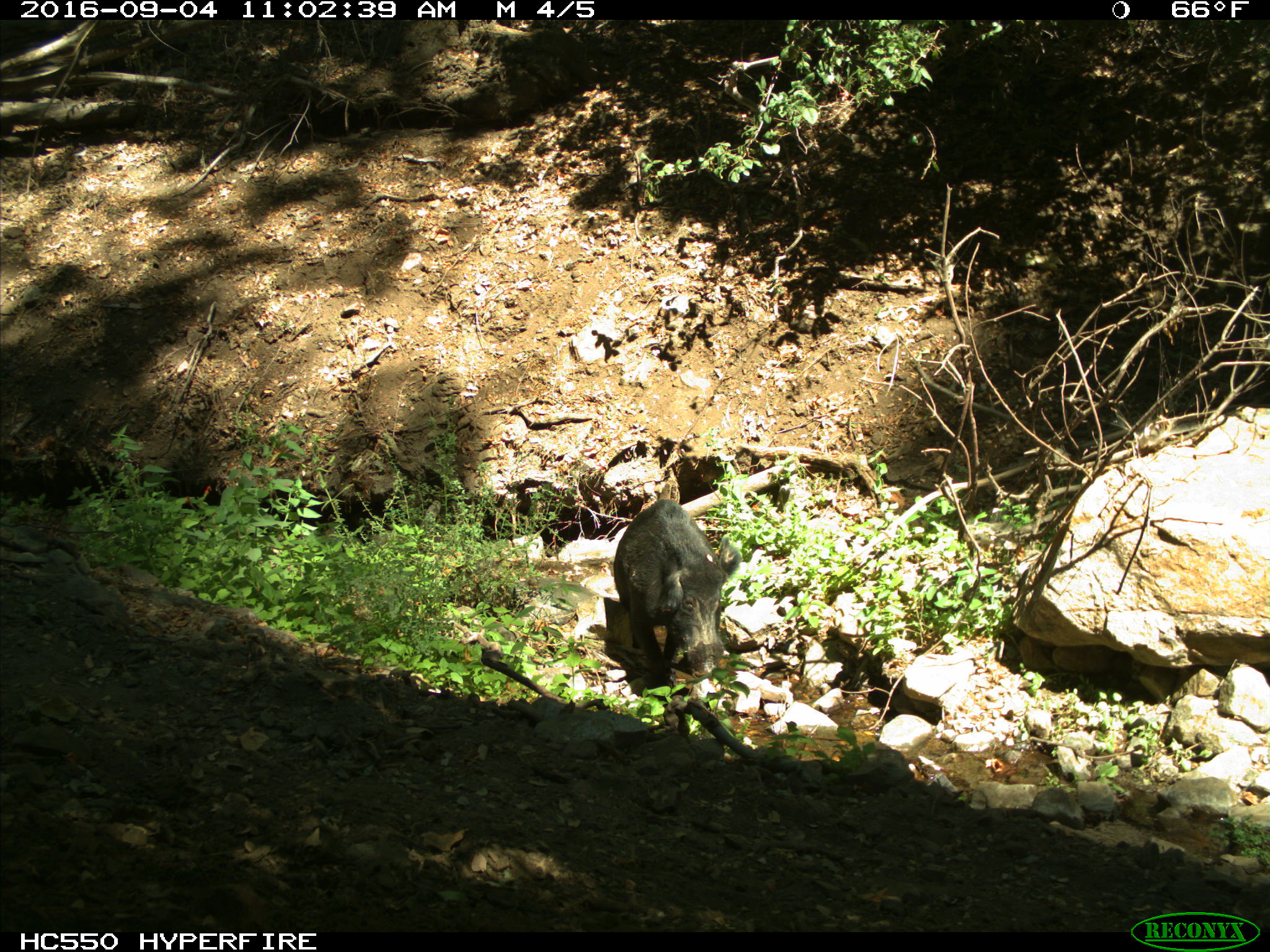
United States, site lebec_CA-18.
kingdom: Animalia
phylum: Chordata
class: Mammalia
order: Artiodactyla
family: Suidae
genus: Sus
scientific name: Sus scrofa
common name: wild boar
Sus scrofa (wild boar).